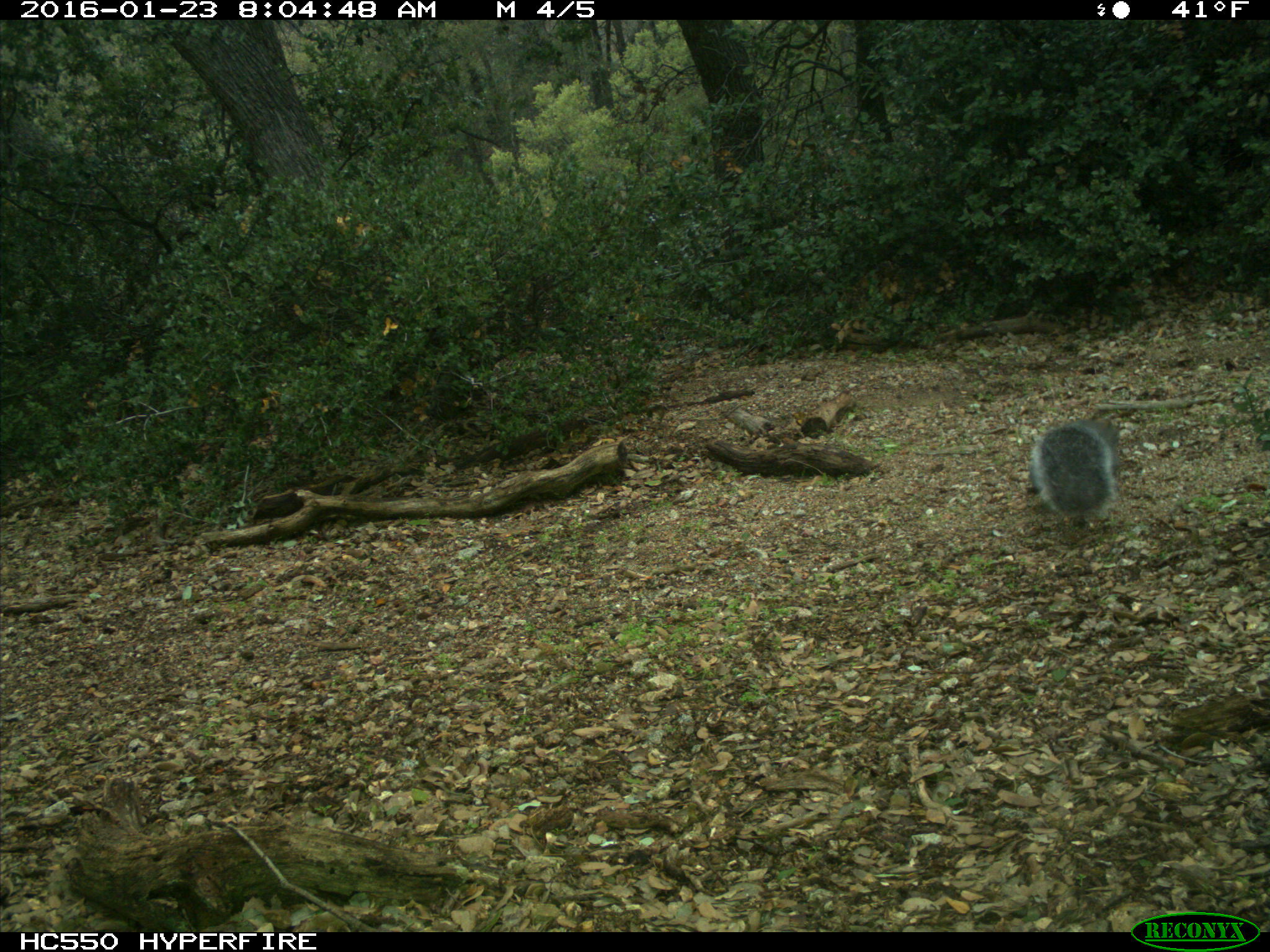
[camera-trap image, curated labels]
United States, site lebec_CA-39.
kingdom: Animalia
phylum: Chordata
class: Mammalia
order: Rodentia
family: Sciuridae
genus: Sciurus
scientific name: Sciurus carolinensis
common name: eastern gray squirrel